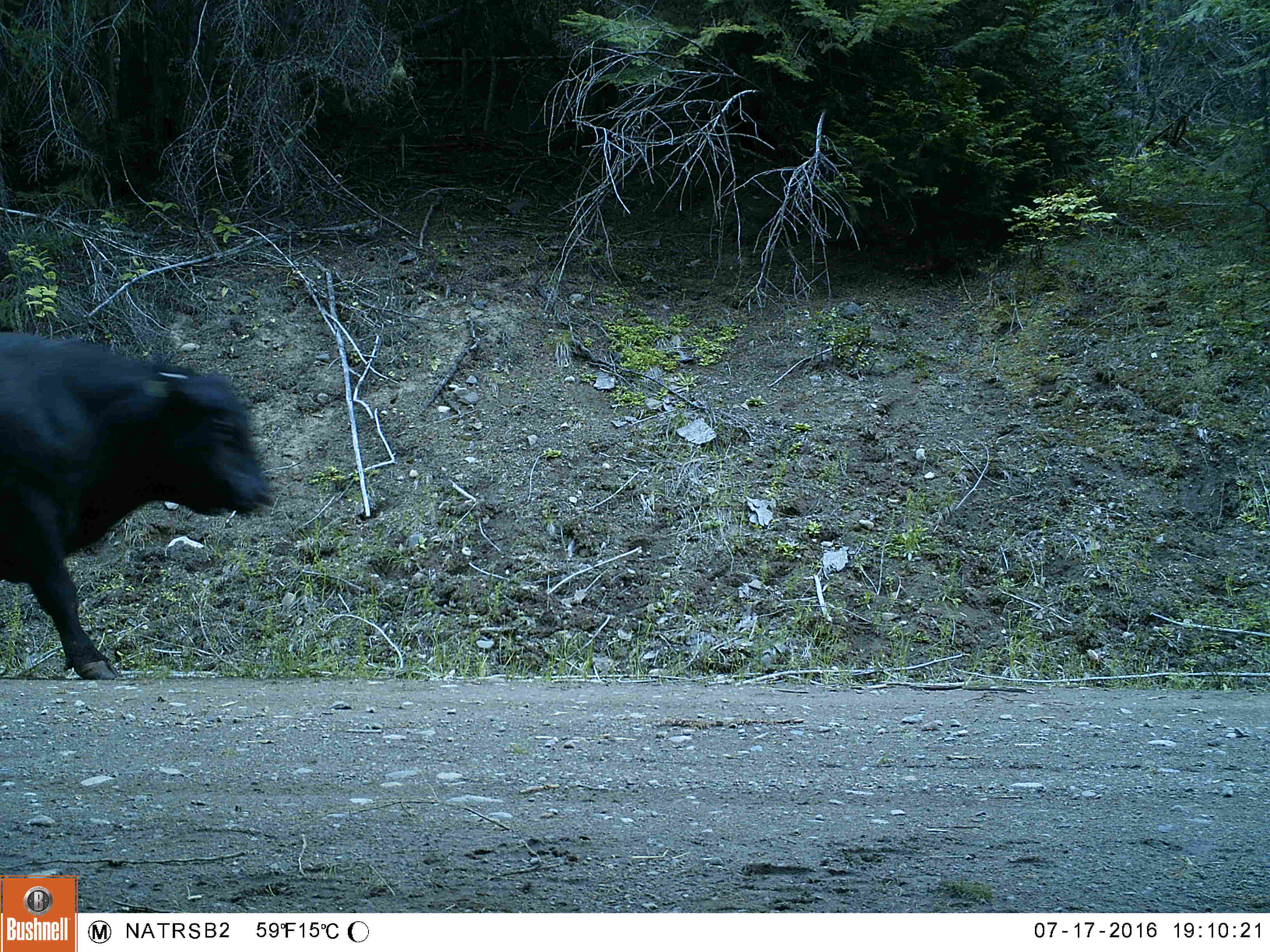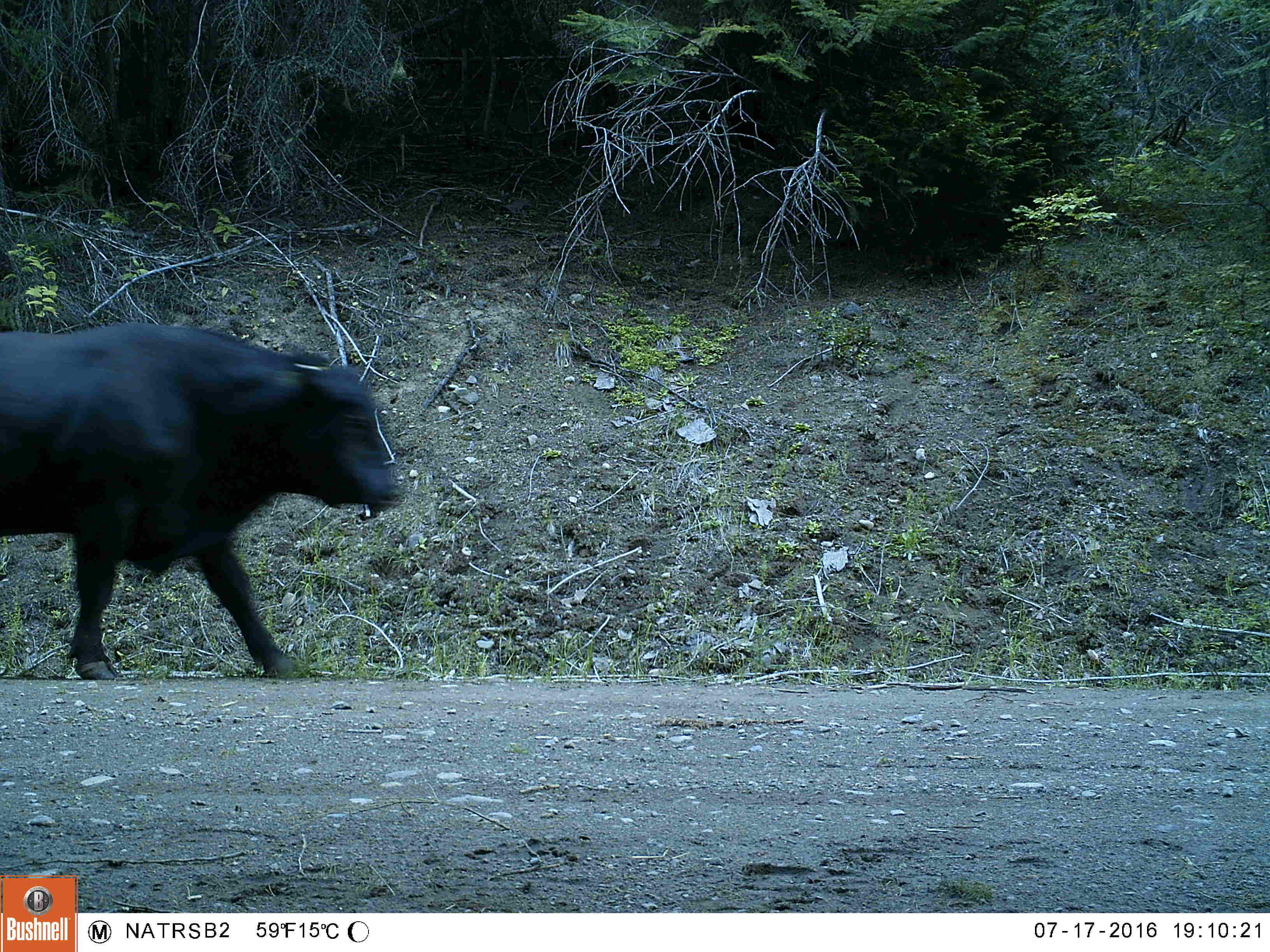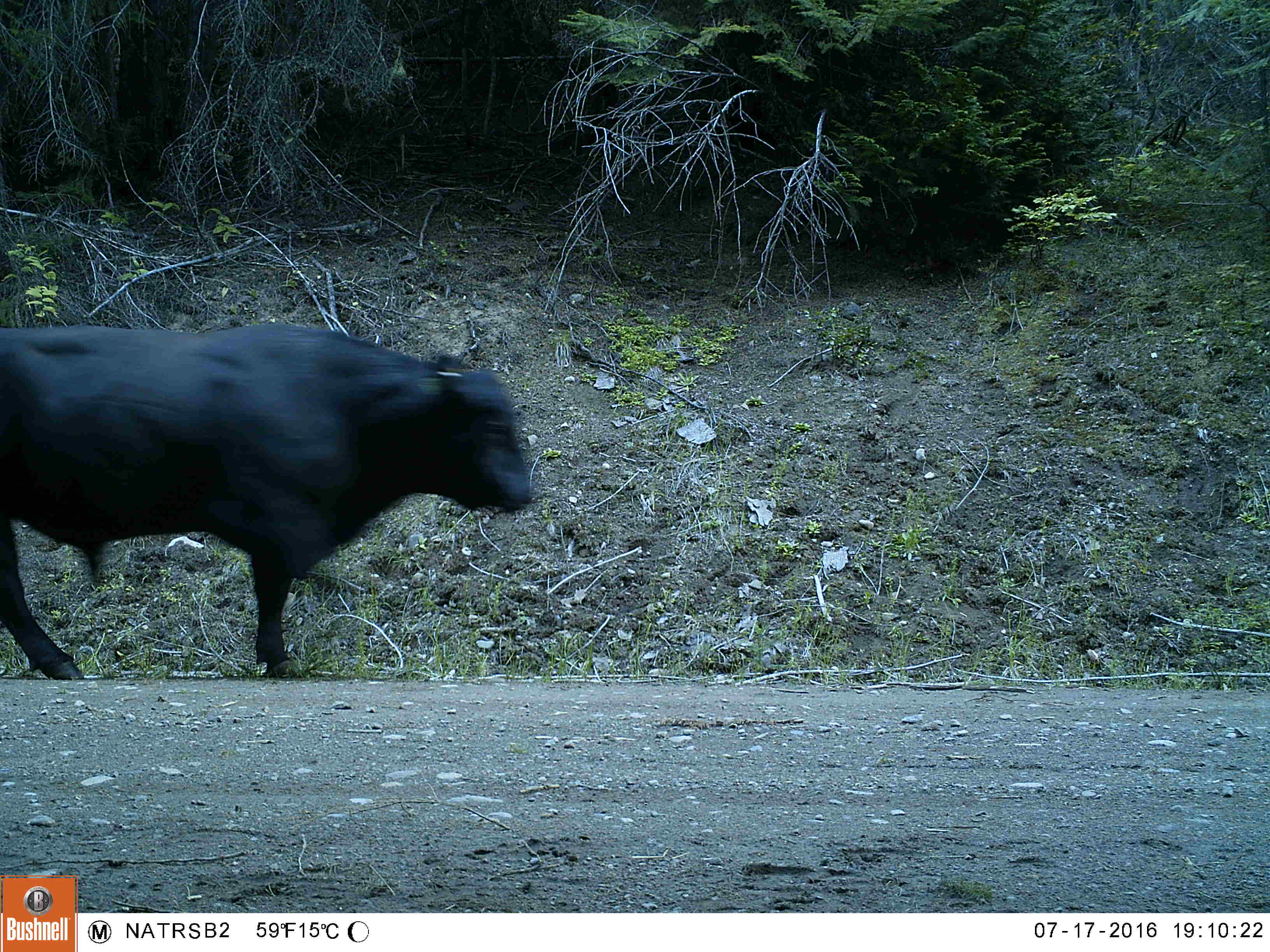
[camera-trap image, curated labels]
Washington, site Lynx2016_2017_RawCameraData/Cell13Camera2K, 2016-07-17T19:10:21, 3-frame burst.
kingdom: Animalia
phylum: Chordata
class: Mammalia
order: Artiodactyla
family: Bovidae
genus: Bos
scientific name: Bos taurus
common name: domestic cattle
Domestic cattle (Bos taurus). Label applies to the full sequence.